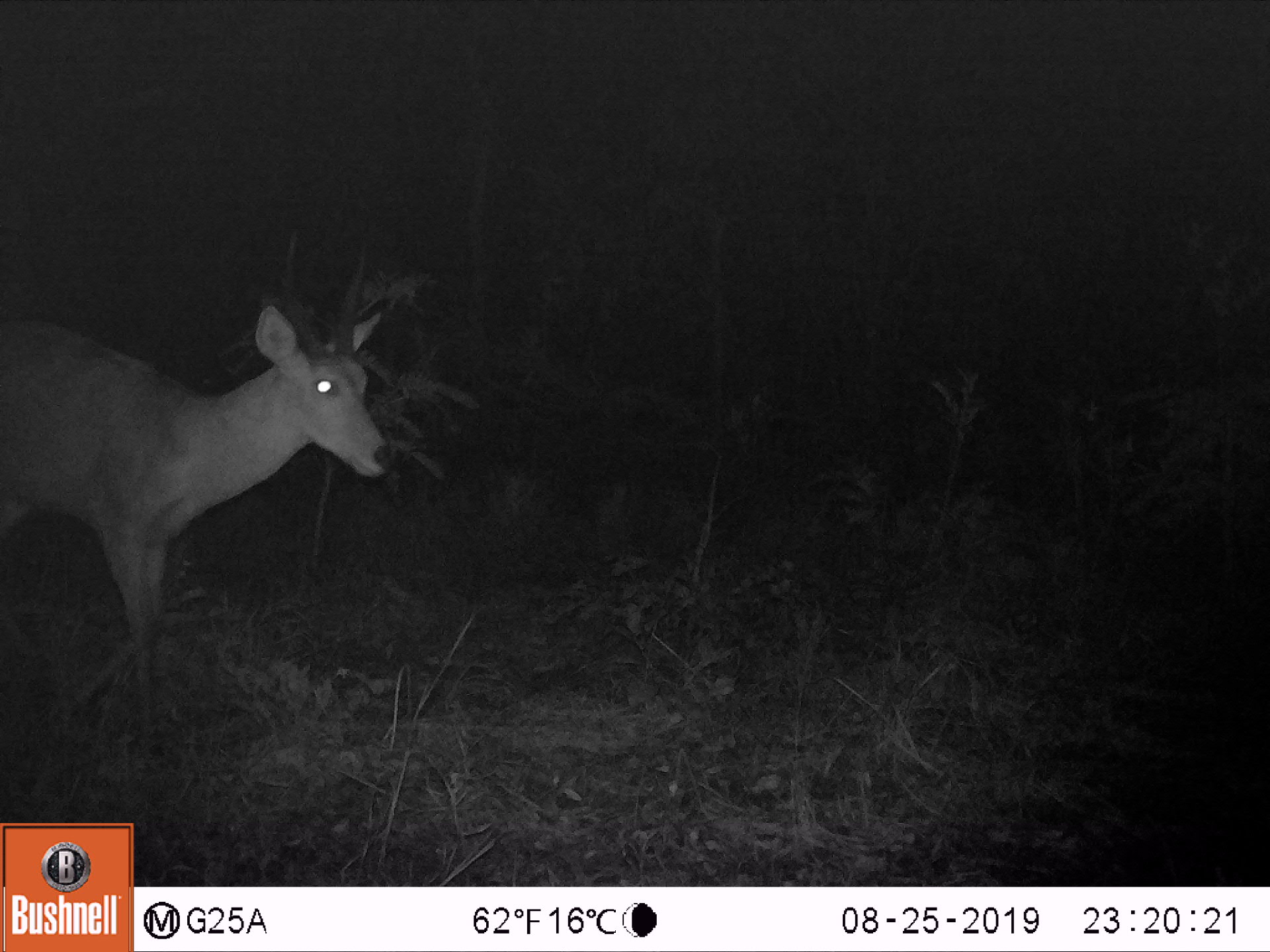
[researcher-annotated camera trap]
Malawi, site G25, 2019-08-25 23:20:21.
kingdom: Animalia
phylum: Chordata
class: Mammalia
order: Artiodactyla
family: Bovidae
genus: Redunca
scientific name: Redunca arundinum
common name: southern reedbuck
Southern reedbuck (Redunca arundinum), count 1.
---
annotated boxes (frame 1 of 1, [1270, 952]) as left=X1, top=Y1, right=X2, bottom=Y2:
southern reedbuck: left=2, top=213, right=402, bottom=755